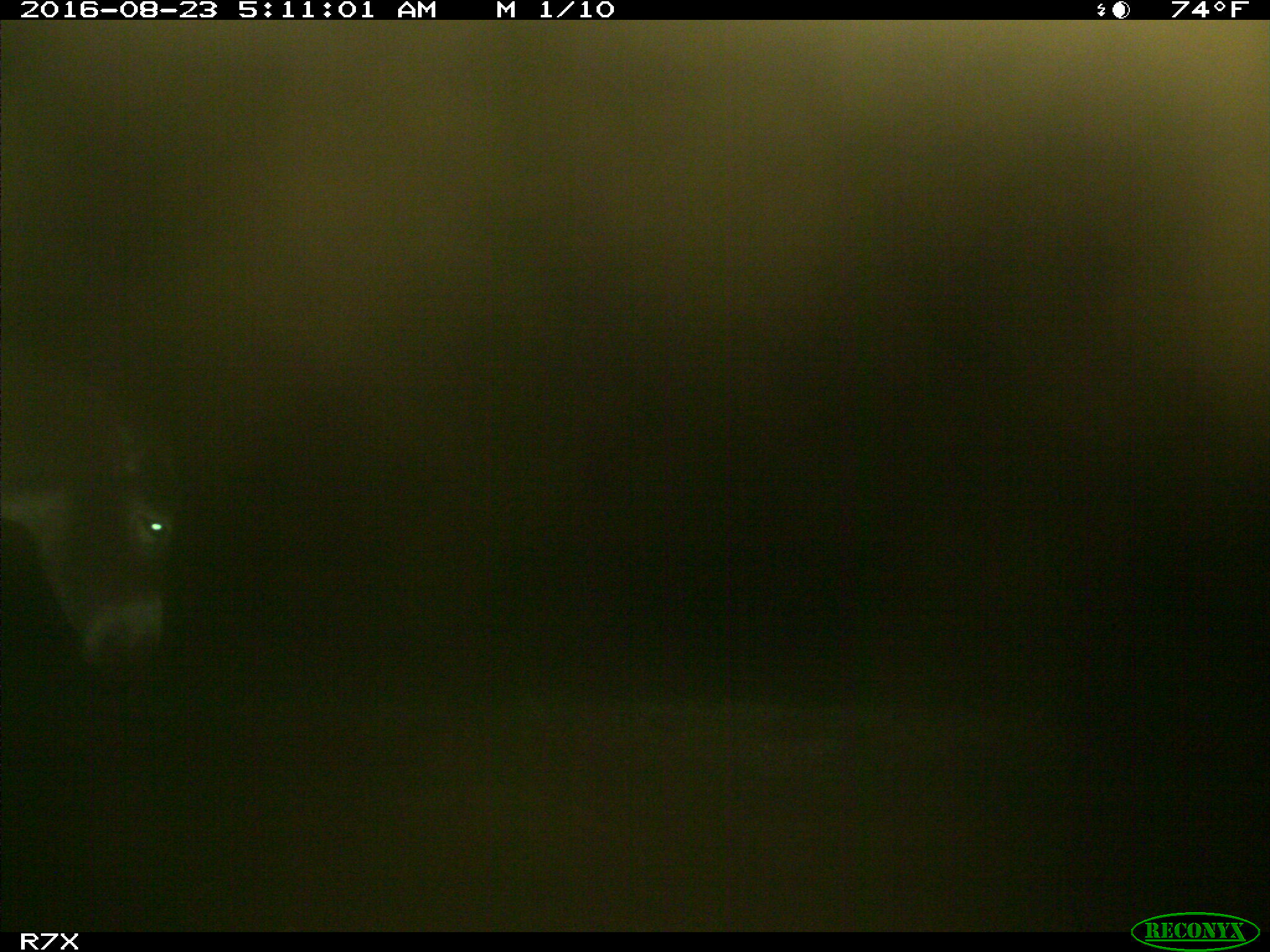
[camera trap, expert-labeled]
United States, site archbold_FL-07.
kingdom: Animalia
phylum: Chordata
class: Mammalia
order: Perissodactyla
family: Equidae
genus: Equus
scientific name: Equus africanus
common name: african wild ass